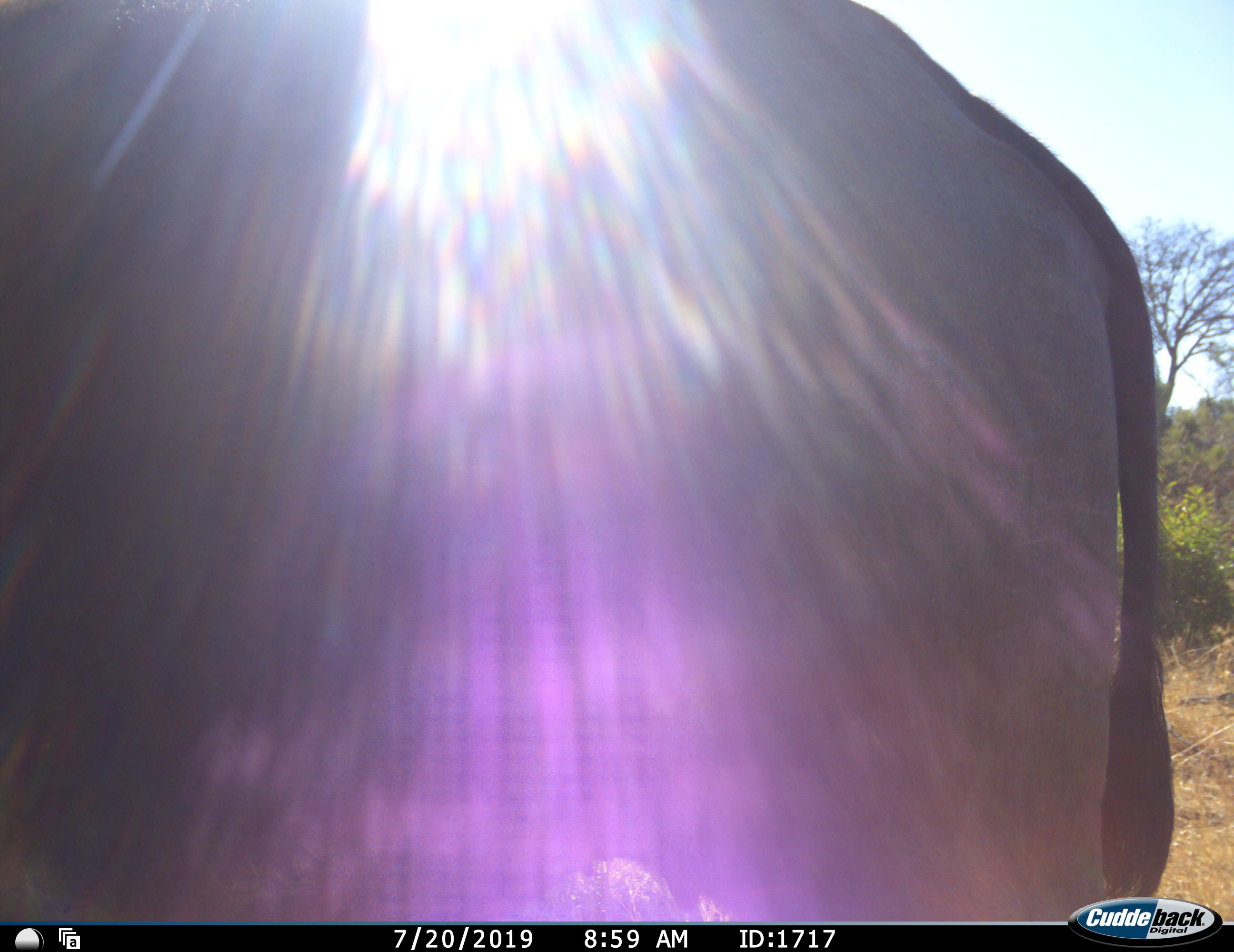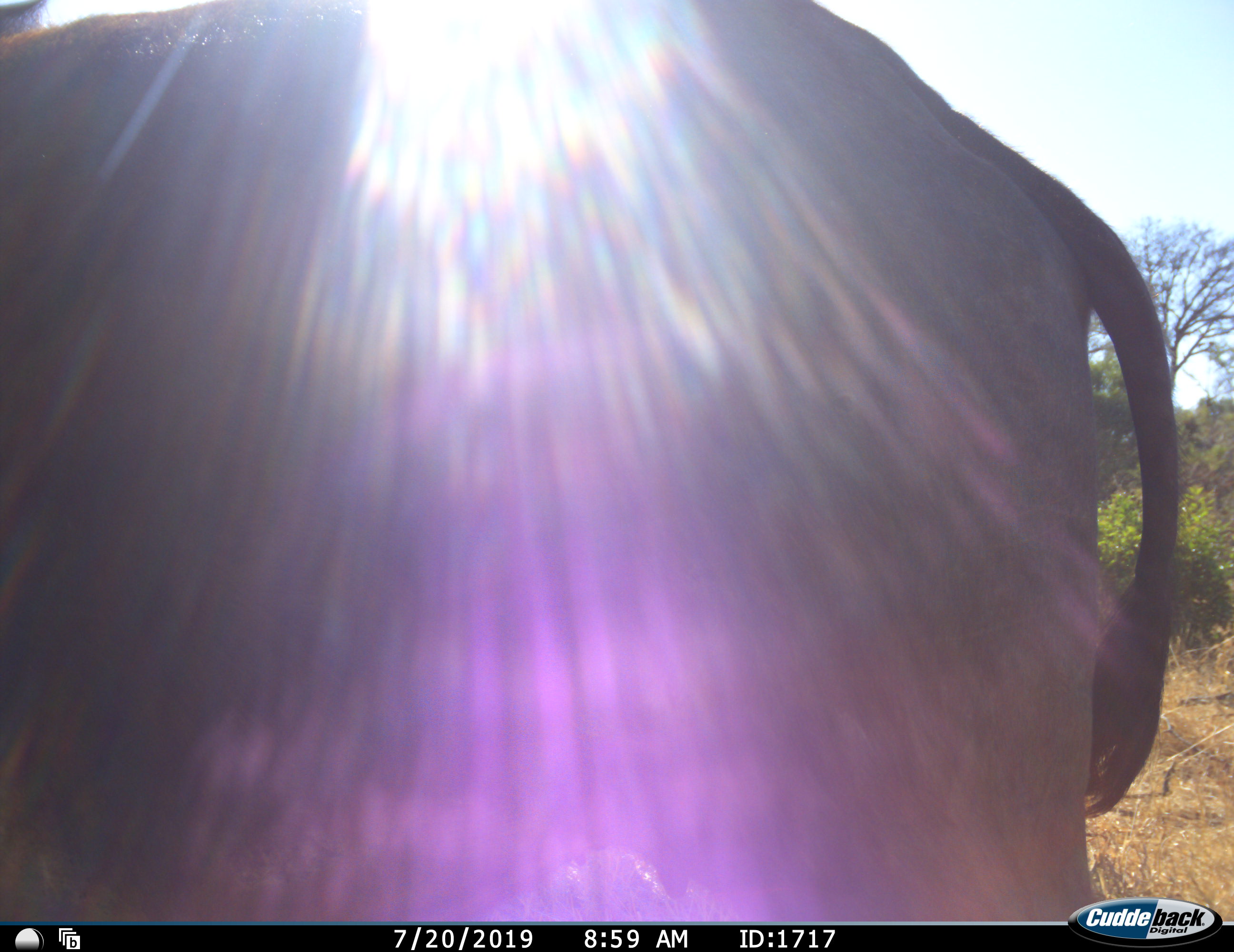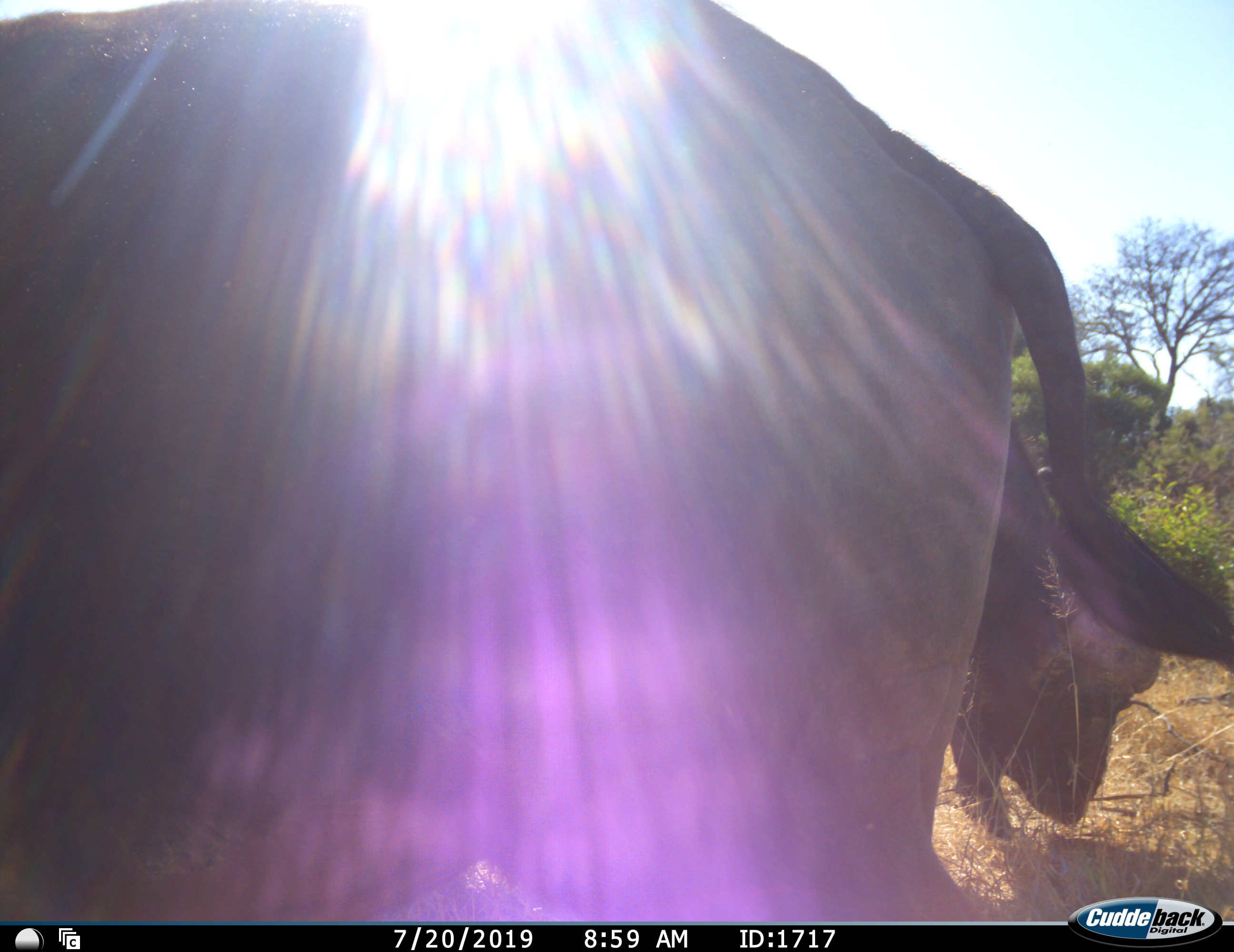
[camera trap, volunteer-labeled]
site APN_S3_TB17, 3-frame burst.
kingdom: Animalia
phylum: Chordata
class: Mammalia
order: Artiodactyla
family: Bovidae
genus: Syncerus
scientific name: Syncerus caffer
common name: african buffalo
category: buffalo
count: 2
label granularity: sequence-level